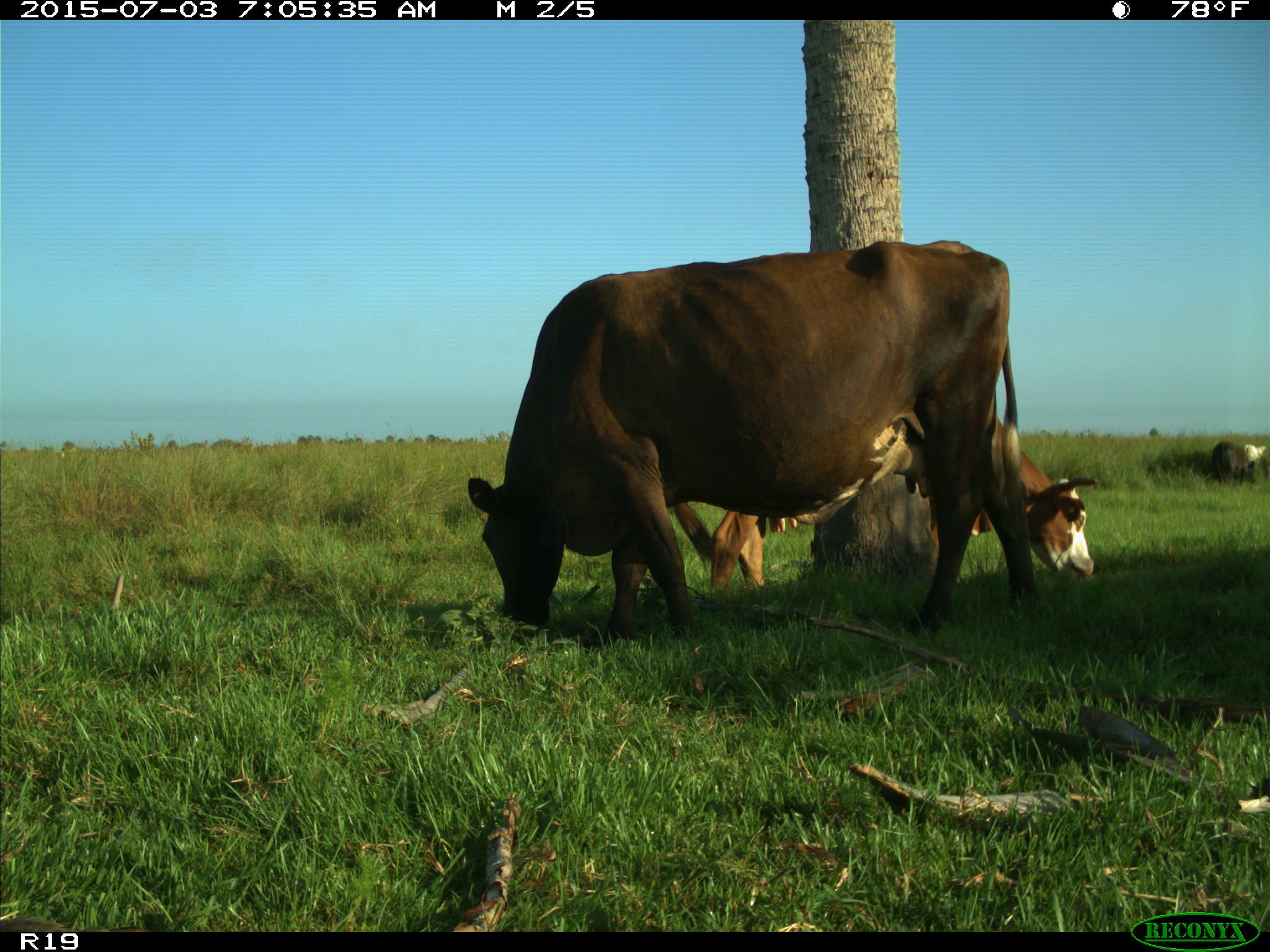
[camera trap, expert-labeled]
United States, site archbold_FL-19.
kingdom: Animalia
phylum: Chordata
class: Mammalia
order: Artiodactyla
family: Bovidae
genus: Bos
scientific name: Bos taurus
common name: domestic cow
Bos taurus (domestic cow).